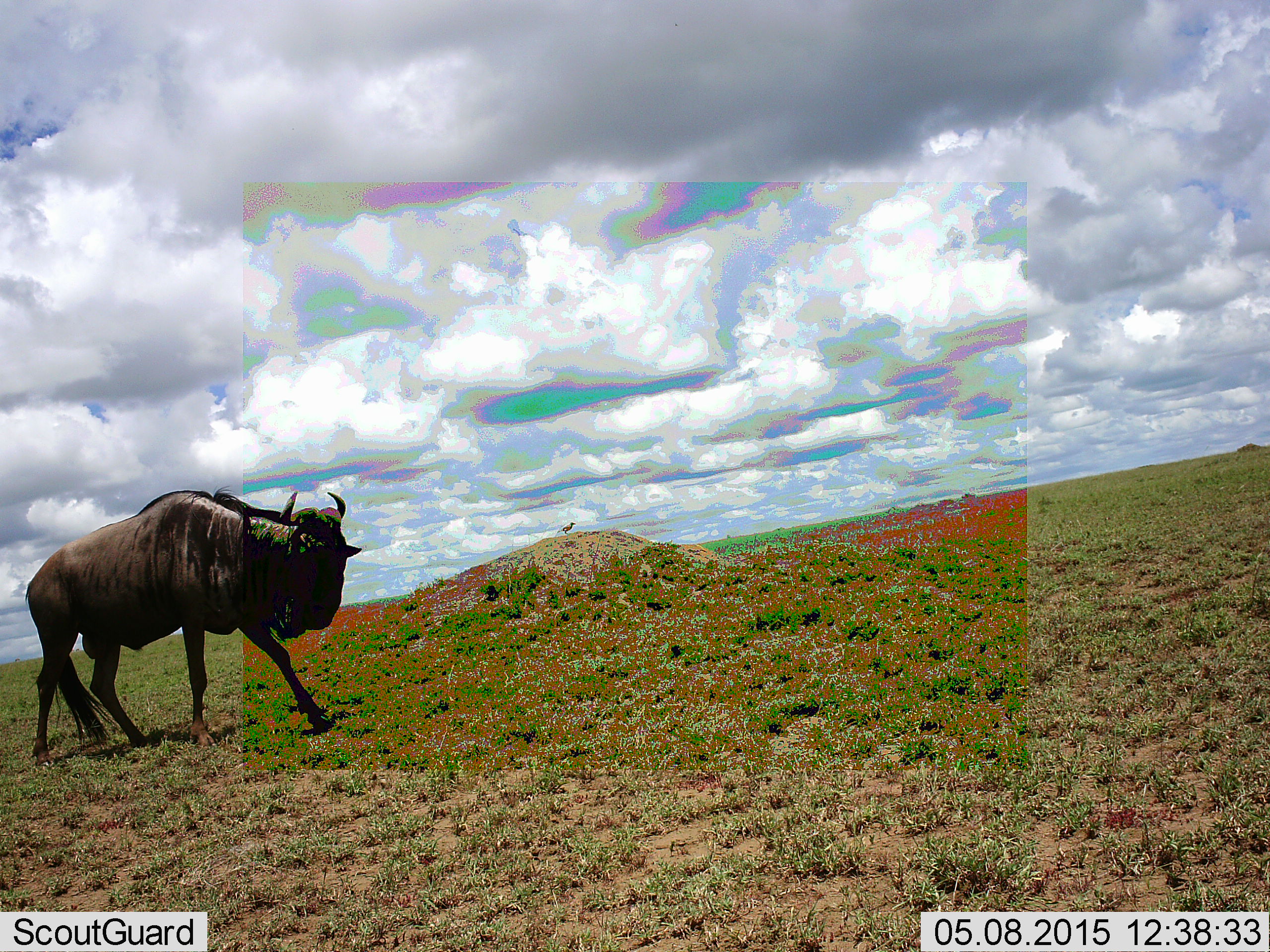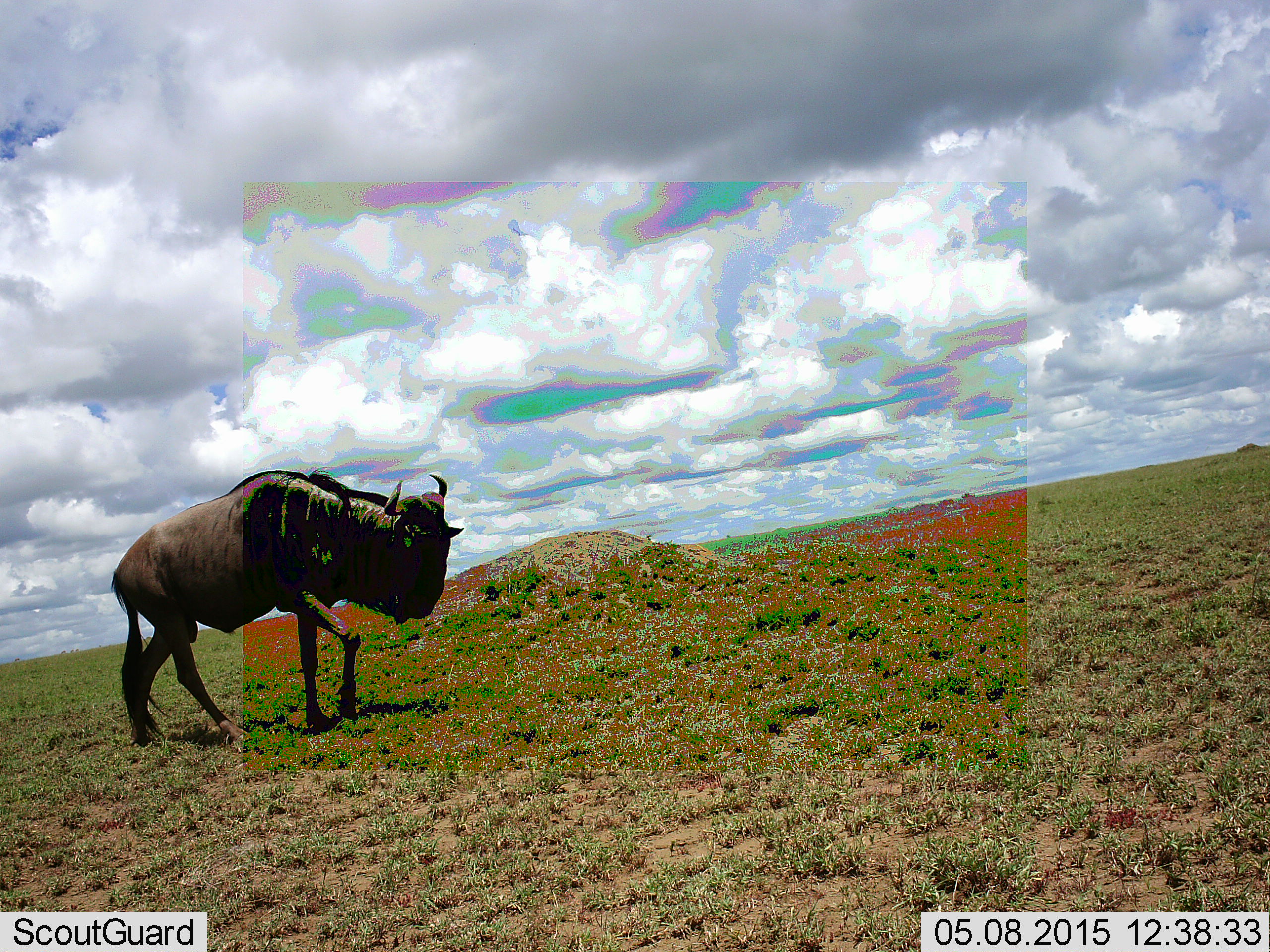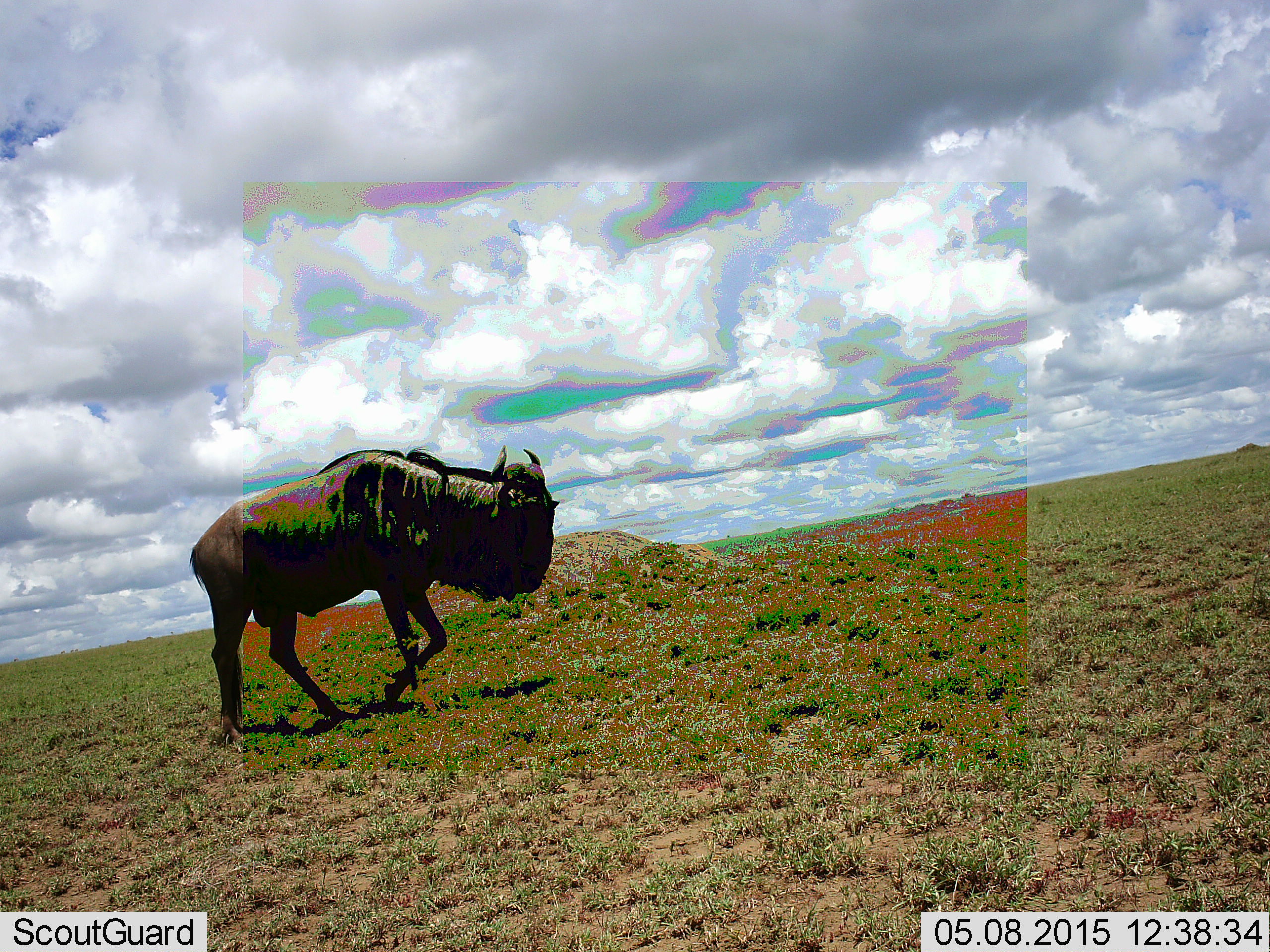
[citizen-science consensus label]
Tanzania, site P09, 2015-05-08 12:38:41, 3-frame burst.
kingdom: Animalia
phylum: Chordata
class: Mammalia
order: Artiodactyla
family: Bovidae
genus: Connochaetes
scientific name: Connochaetes taurinus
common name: blue wildebeest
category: wildebeest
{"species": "wildebeest (blue wildebeest) (Connochaetes taurinus)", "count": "1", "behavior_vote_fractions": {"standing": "8%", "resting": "0%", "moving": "92%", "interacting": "0%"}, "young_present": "0%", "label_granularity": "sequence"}